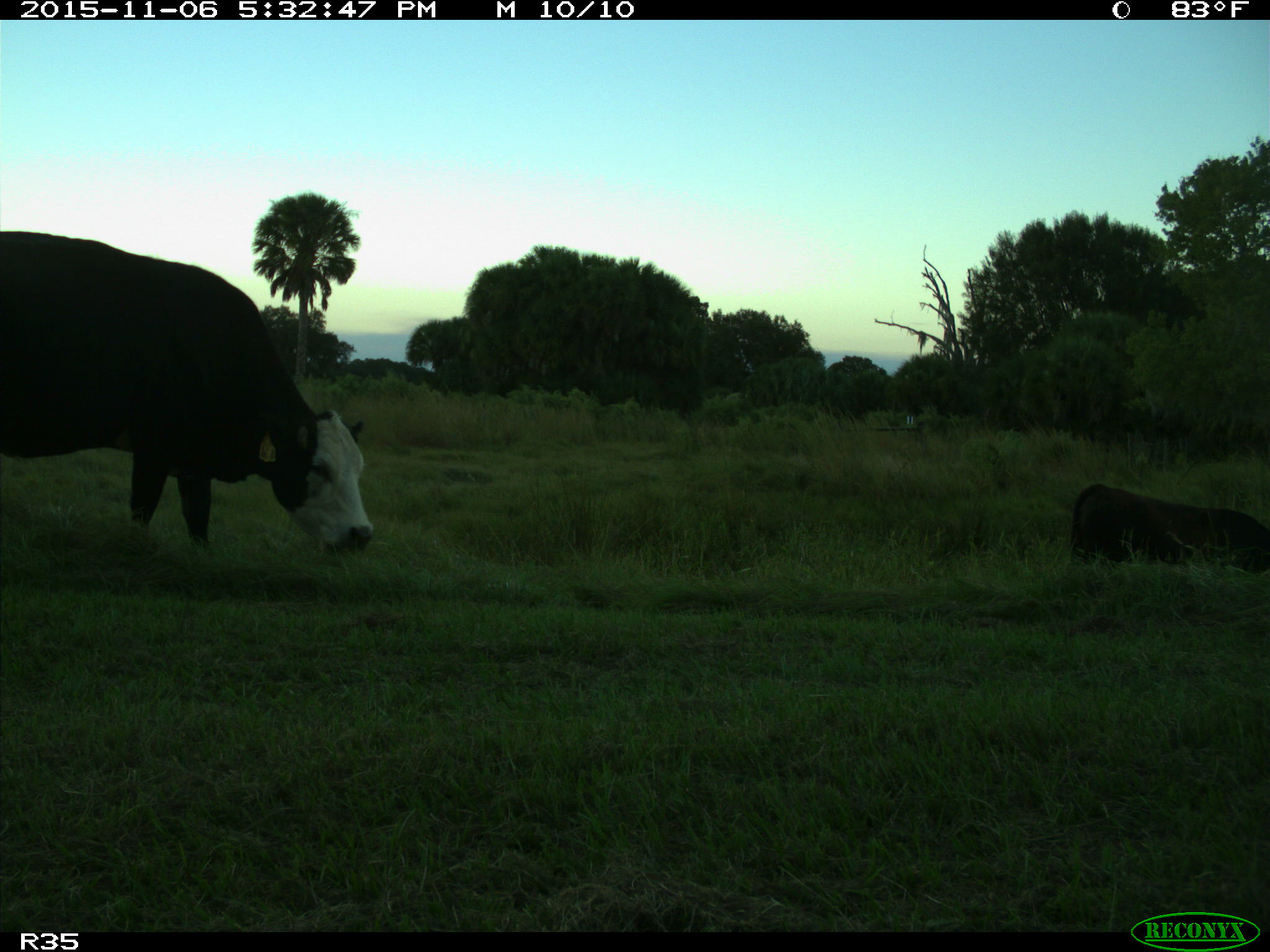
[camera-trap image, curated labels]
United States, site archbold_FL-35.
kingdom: Animalia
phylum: Chordata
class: Mammalia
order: Artiodactyla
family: Bovidae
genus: Bos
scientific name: Bos taurus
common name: domestic cow